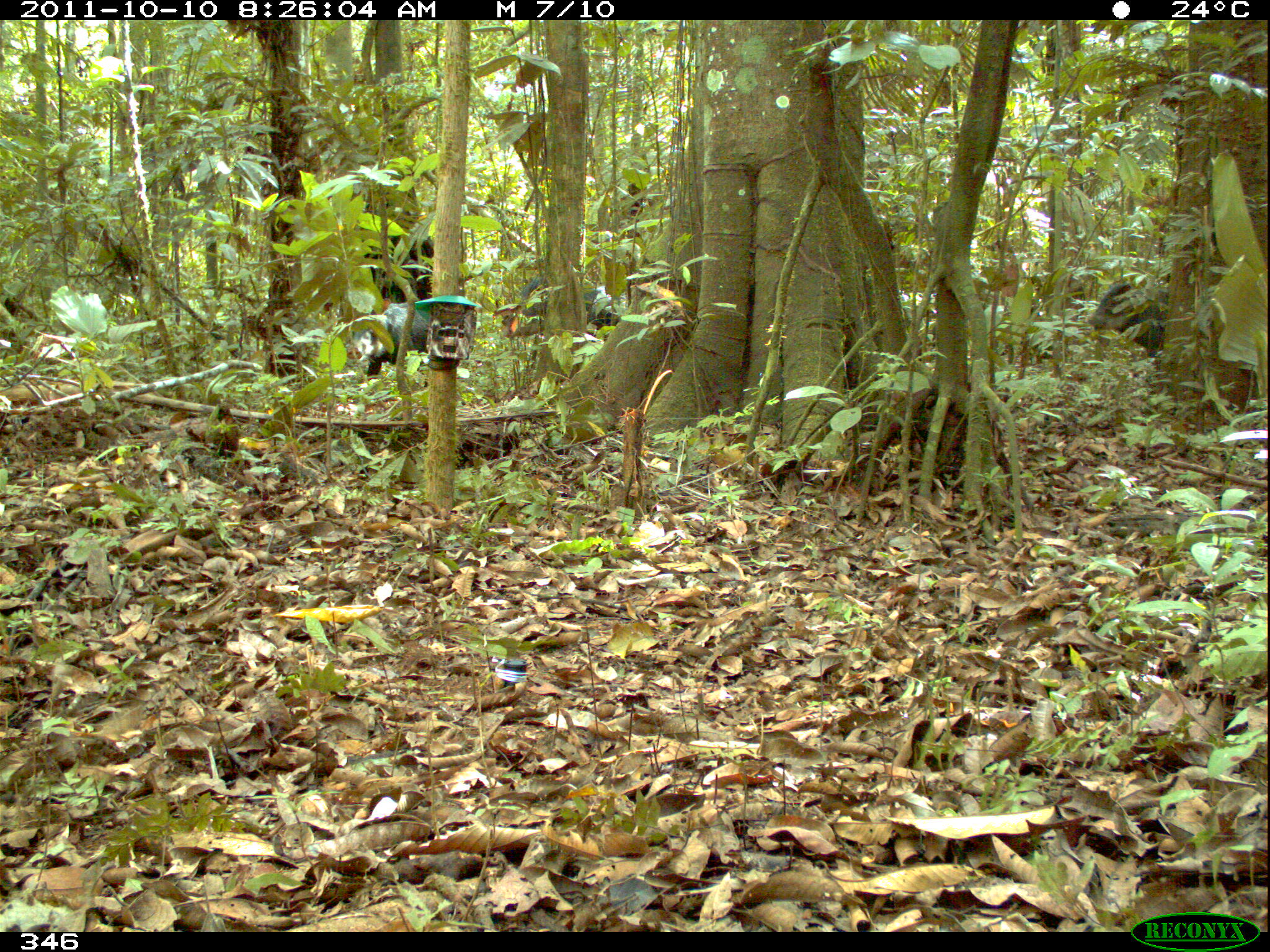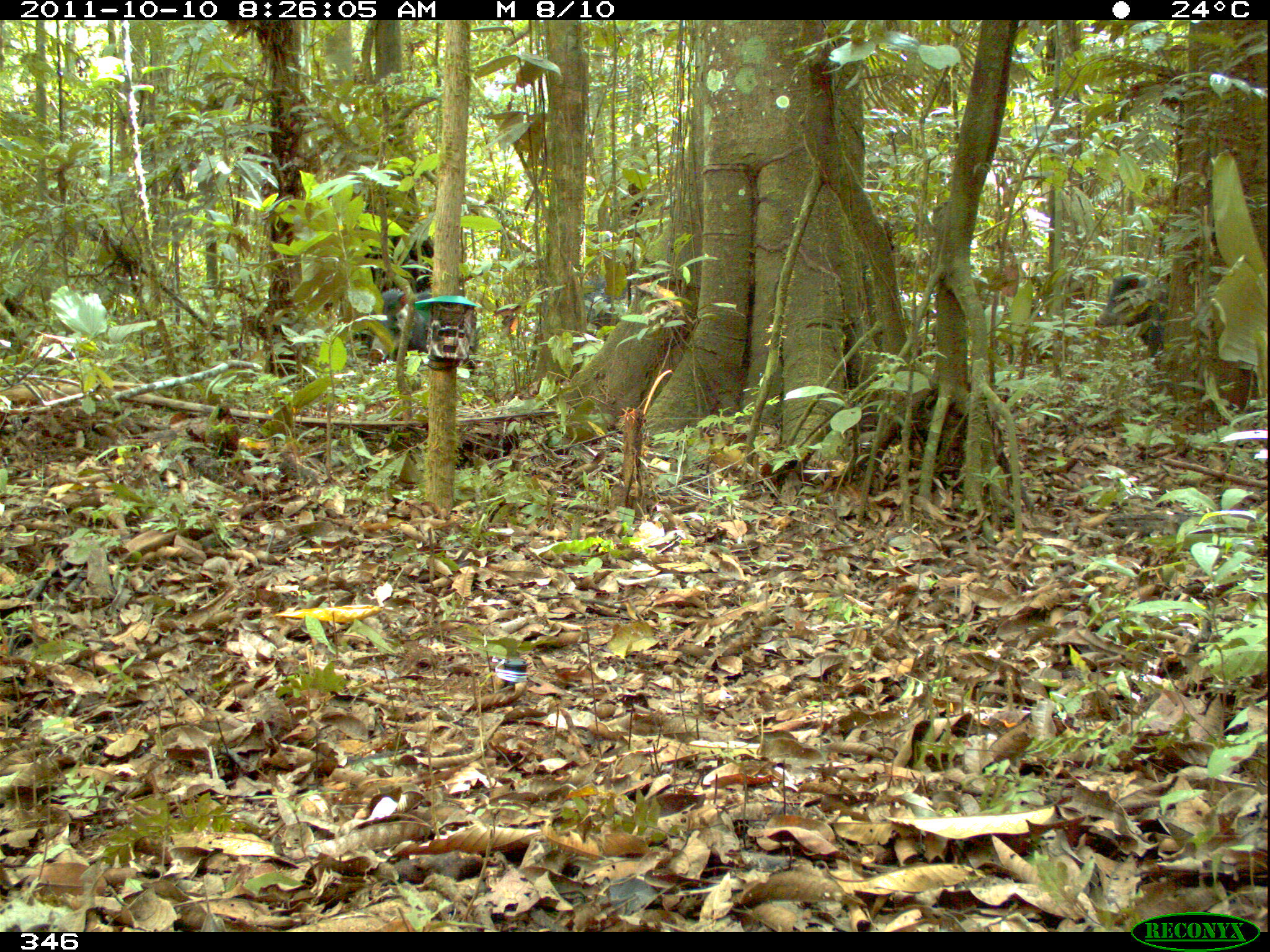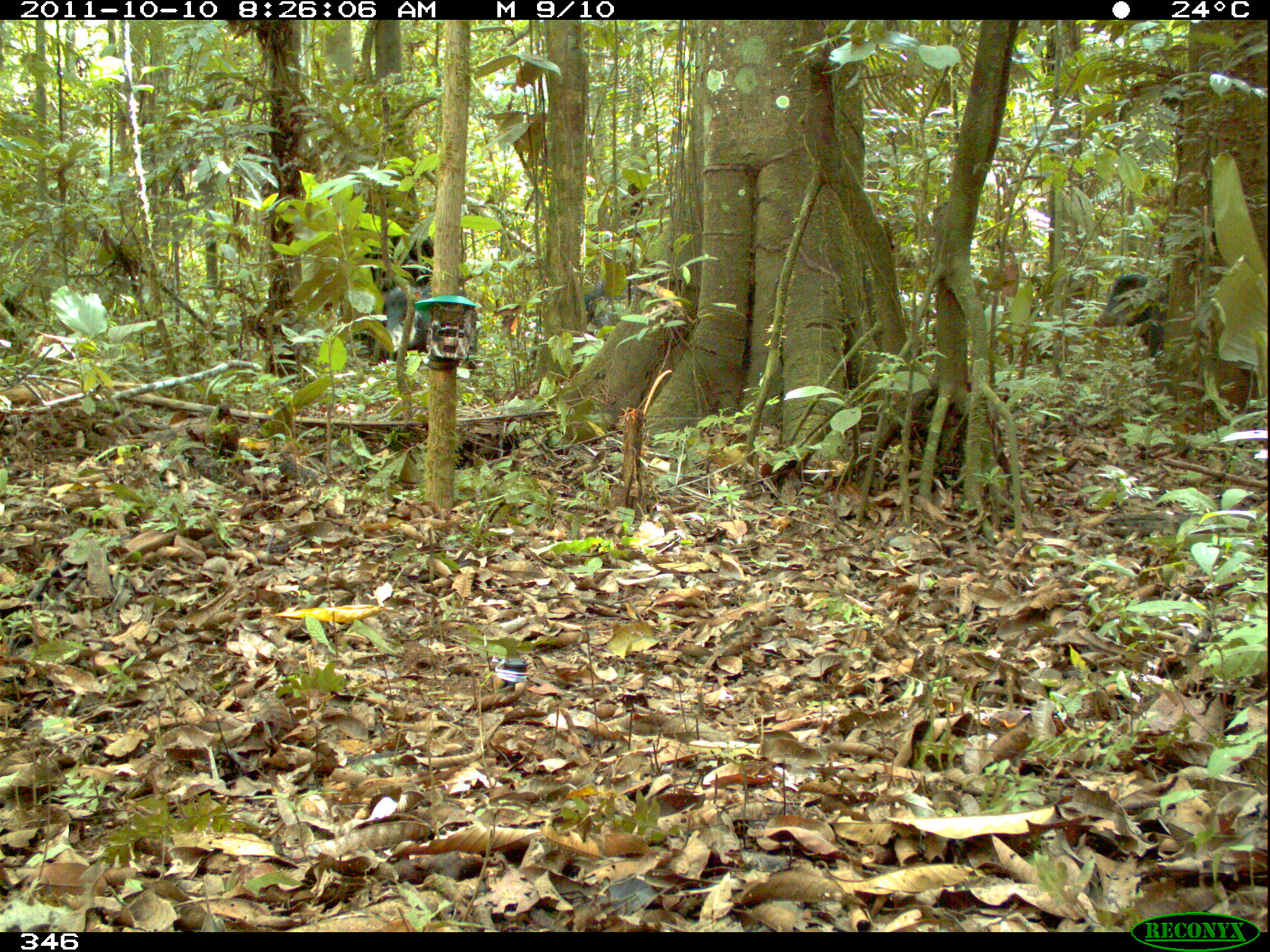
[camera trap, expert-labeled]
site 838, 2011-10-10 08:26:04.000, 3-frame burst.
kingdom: Animalia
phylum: Chordata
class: Mammalia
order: Artiodactyla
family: Tayassuidae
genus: Tayassu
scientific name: Tayassu pecari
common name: white-lipped peccary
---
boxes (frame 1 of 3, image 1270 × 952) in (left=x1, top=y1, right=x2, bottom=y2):
tayassu pecari: (left=502, top=274, right=628, bottom=344); (left=1084, top=281, right=1169, bottom=360); (left=352, top=301, right=430, bottom=380)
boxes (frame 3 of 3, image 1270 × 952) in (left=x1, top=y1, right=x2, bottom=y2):
tayassu pecari: (left=367, top=283, right=474, bottom=363); (left=1090, top=271, right=1173, bottom=360); (left=581, top=280, right=645, bottom=340)